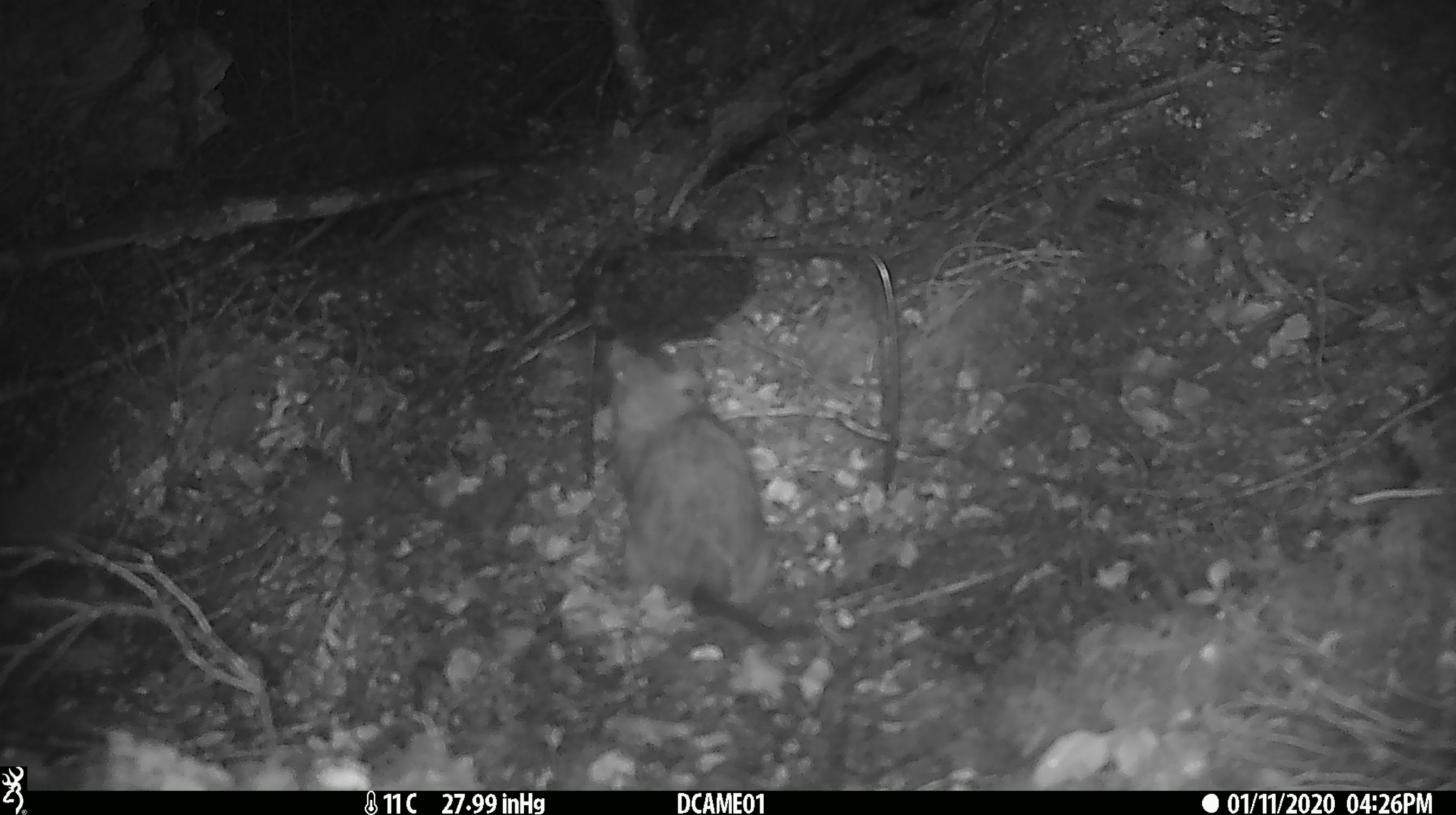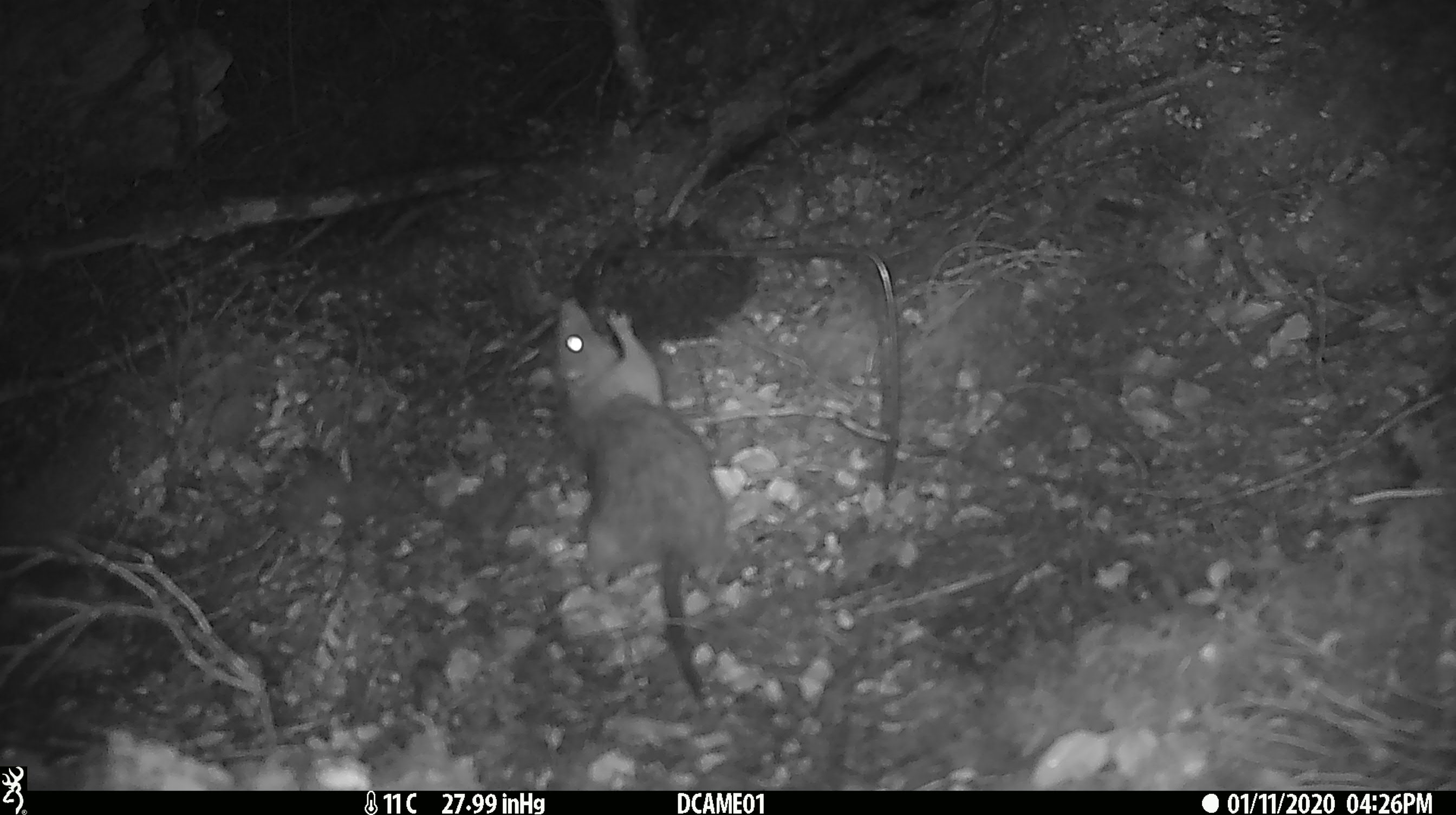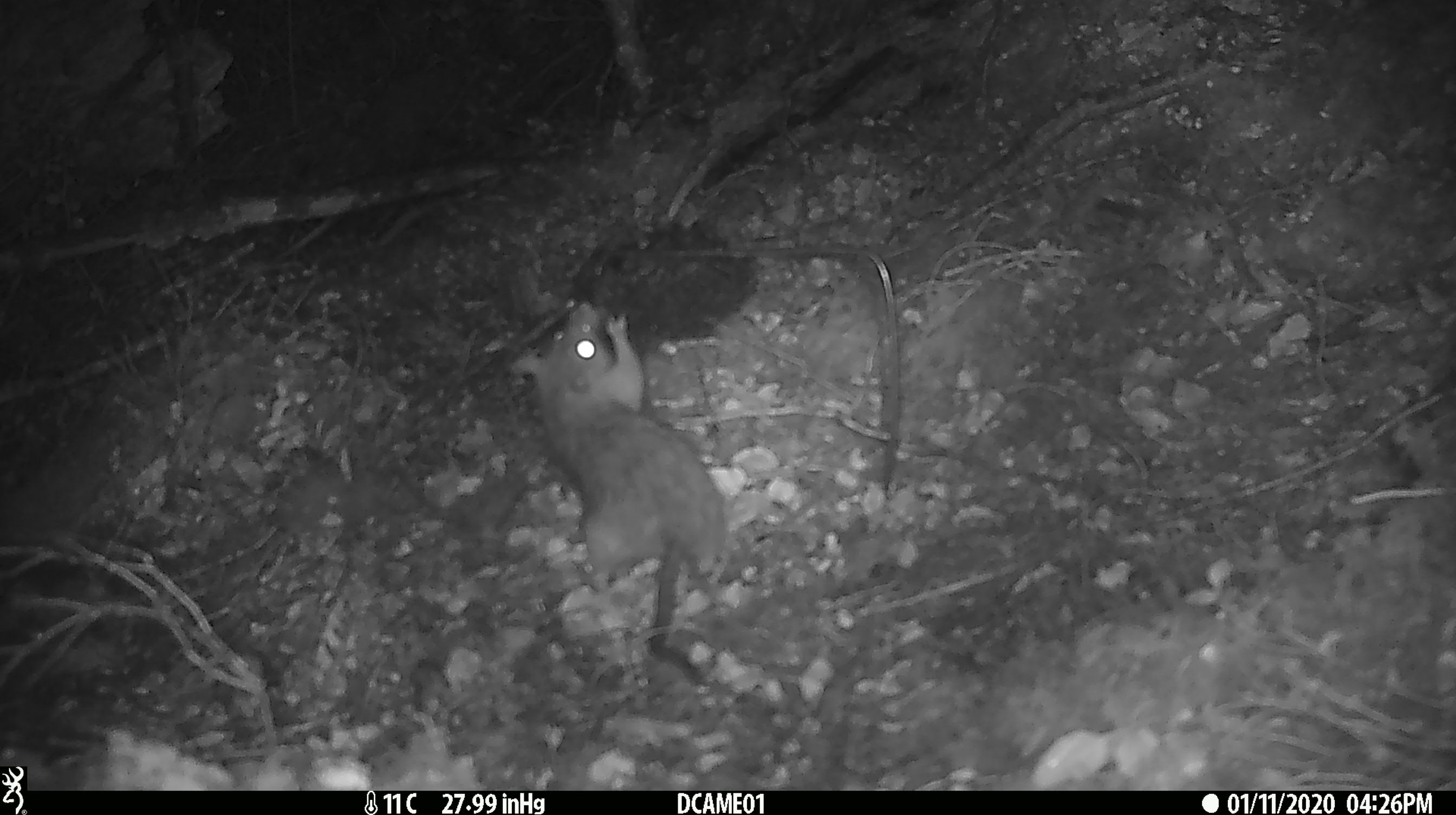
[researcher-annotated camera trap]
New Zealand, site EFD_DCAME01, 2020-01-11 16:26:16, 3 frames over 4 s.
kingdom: Animalia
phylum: Chordata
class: Mammalia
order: Rodentia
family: Muridae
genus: Rattus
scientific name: Rattus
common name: rat